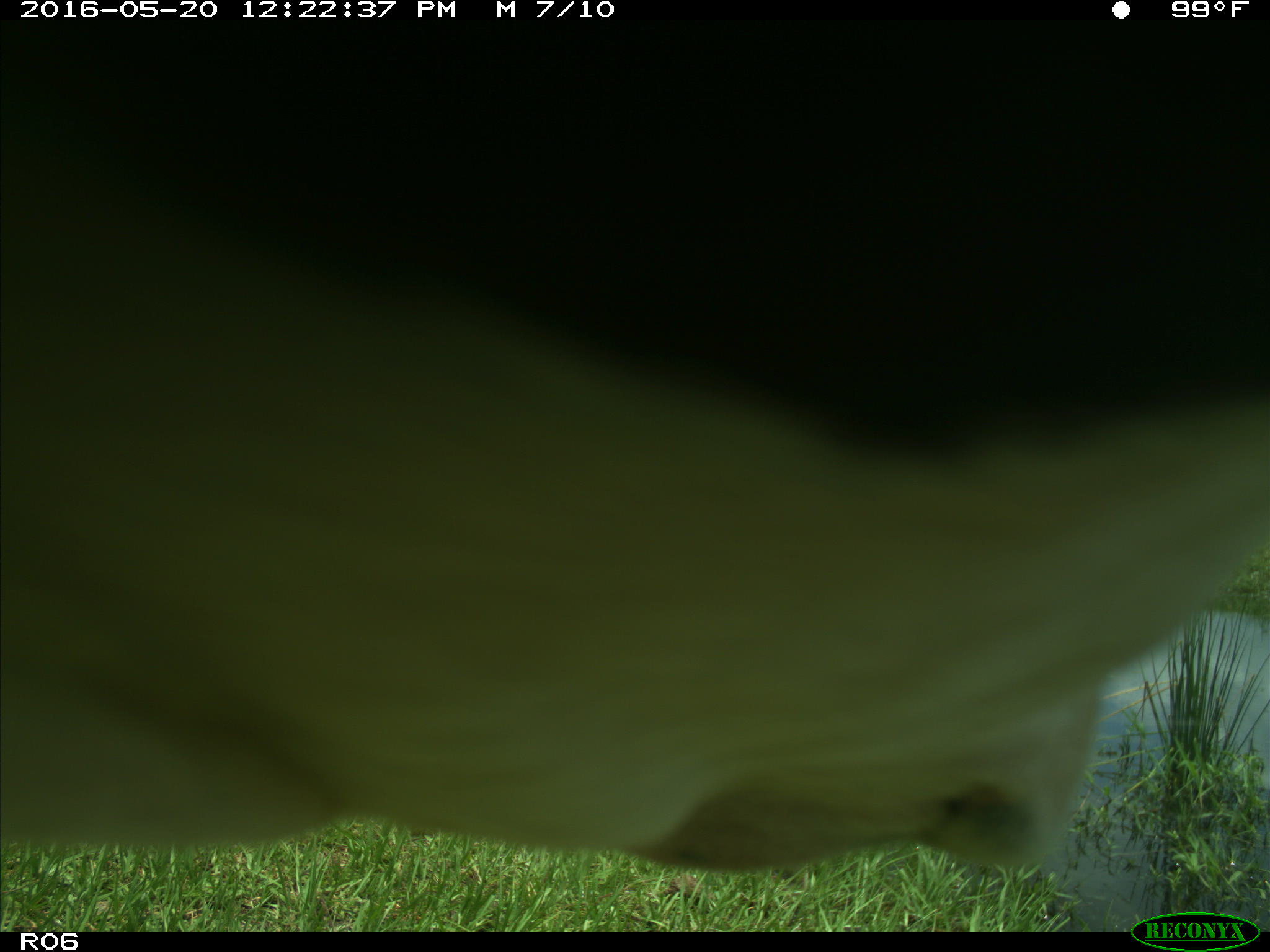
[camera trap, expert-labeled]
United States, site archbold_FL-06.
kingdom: Animalia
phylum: Chordata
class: Mammalia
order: Artiodactyla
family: Bovidae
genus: Bos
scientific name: Bos taurus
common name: domestic cow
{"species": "Bos taurus (domestic cow)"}